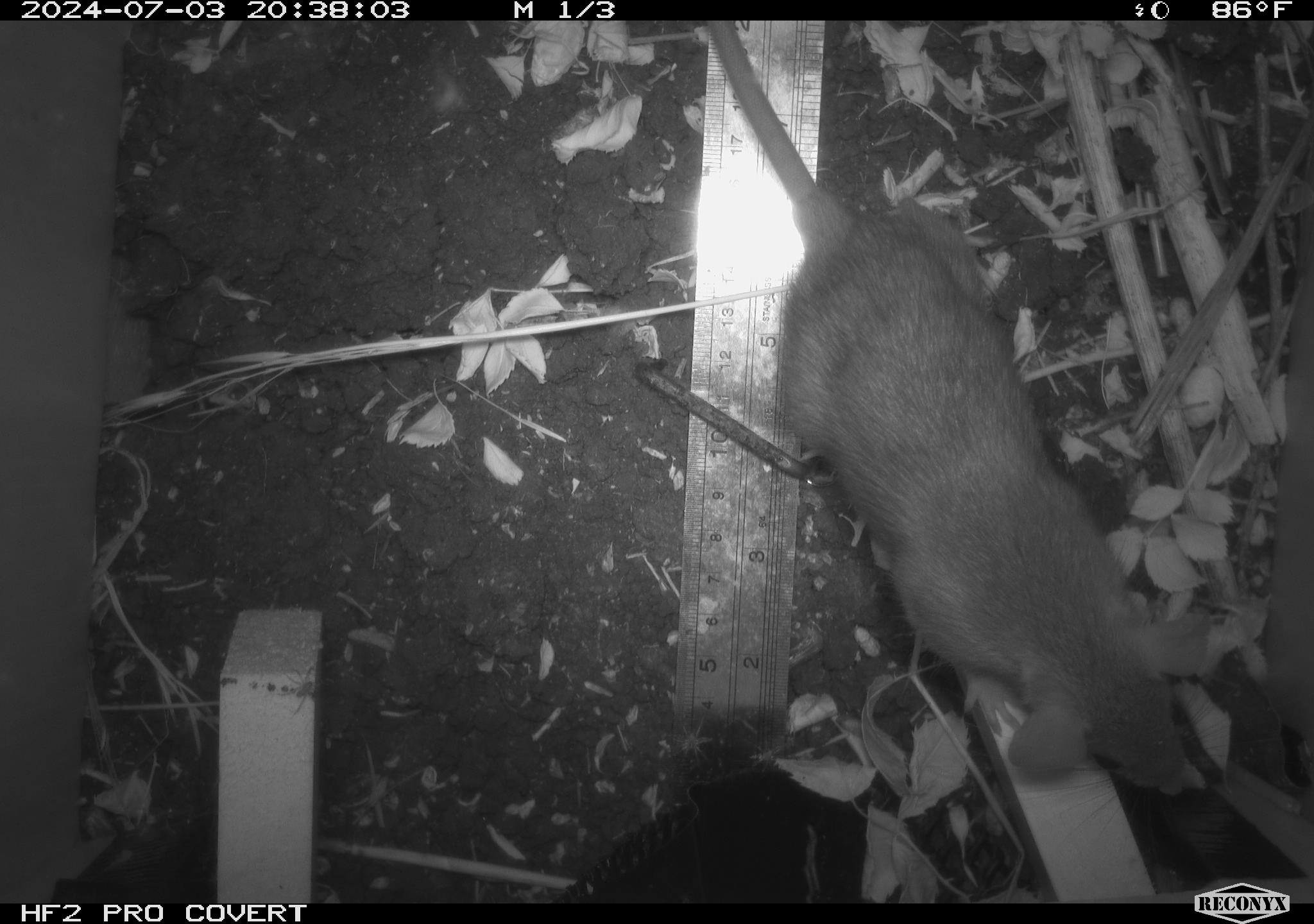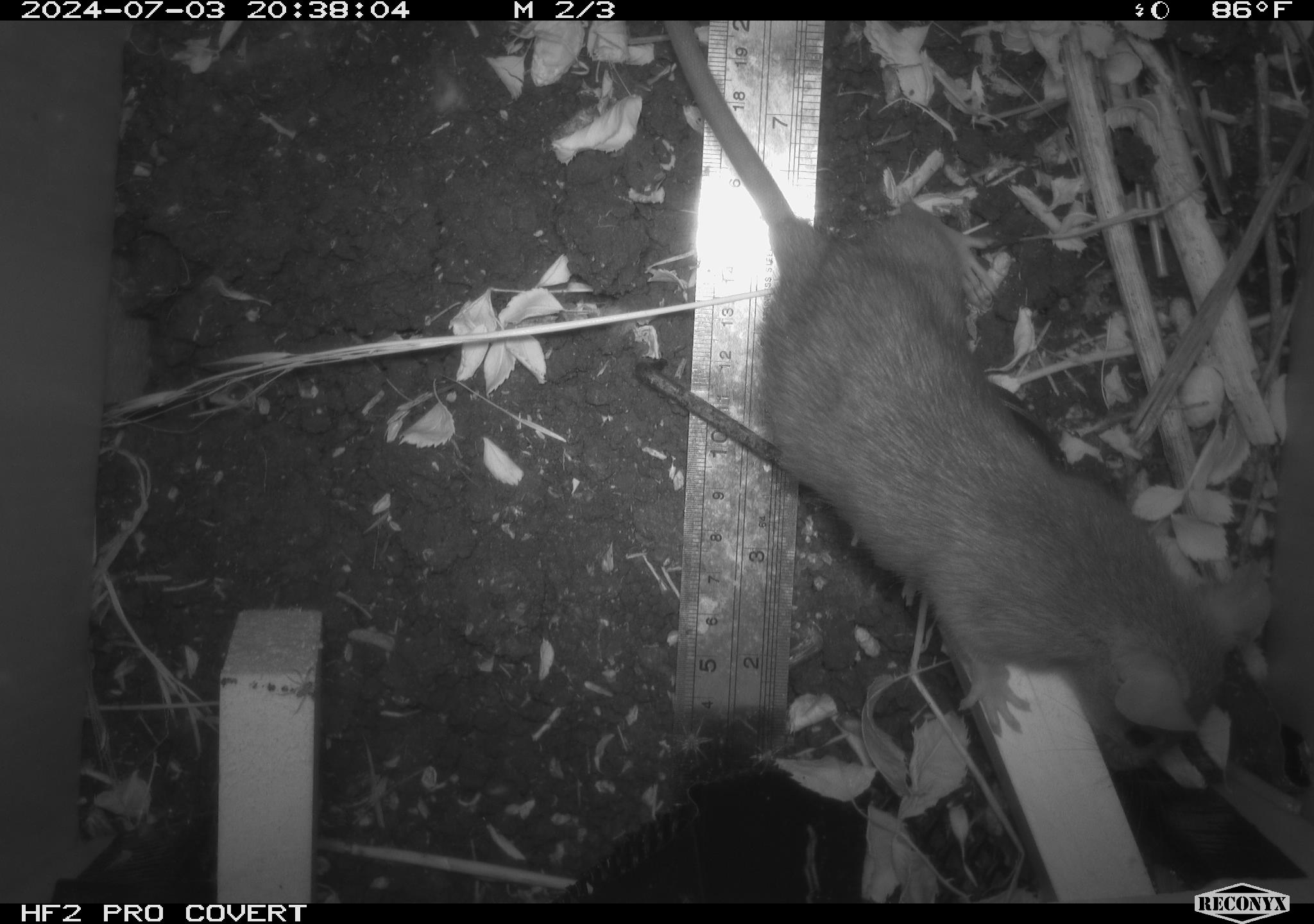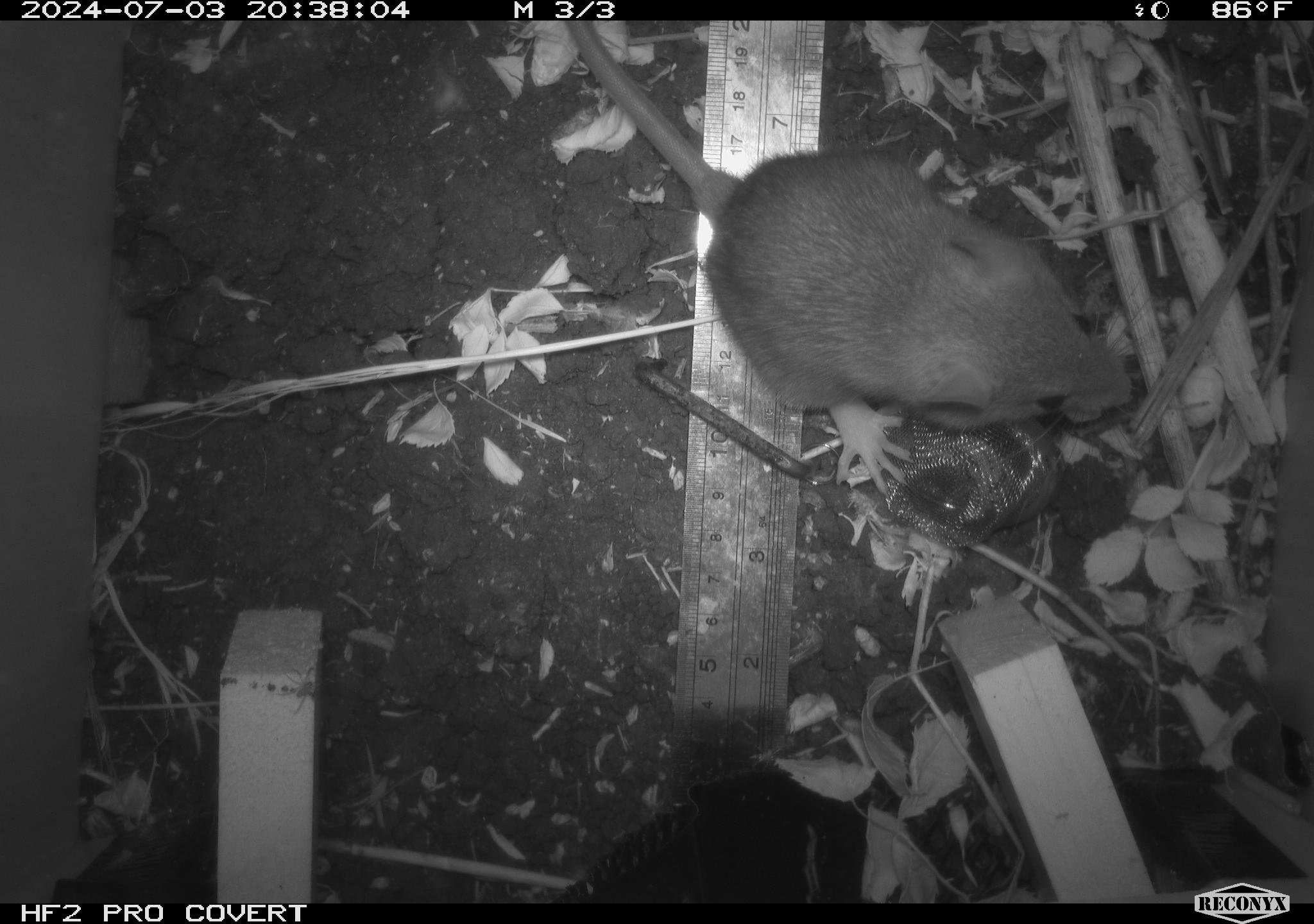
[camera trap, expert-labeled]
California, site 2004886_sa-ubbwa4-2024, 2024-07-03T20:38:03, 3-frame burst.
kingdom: Animalia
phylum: Chordata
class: Mammalia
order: Rodentia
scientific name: Rodentia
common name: woodrat or rat or mouse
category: woodrat or rat or mouse species